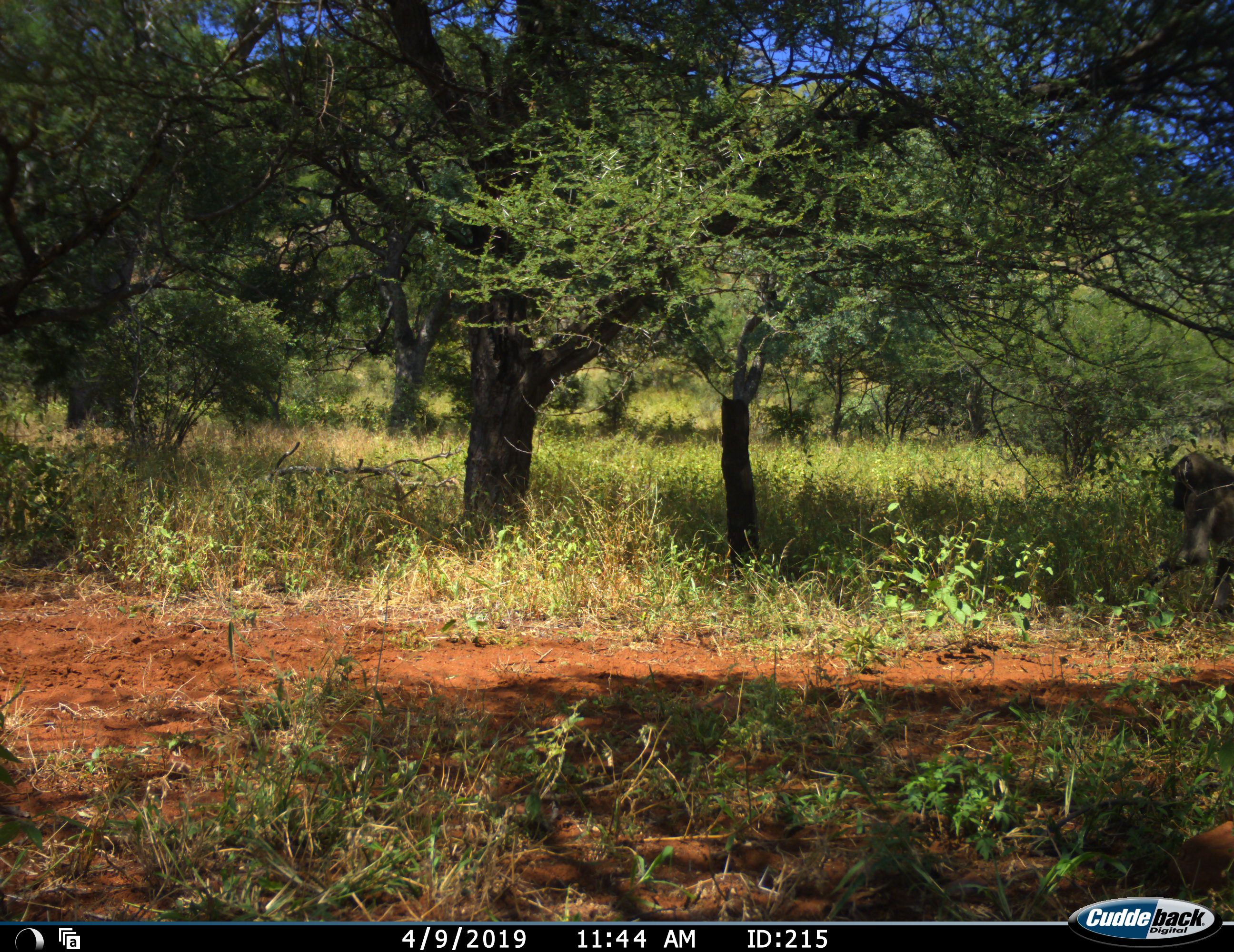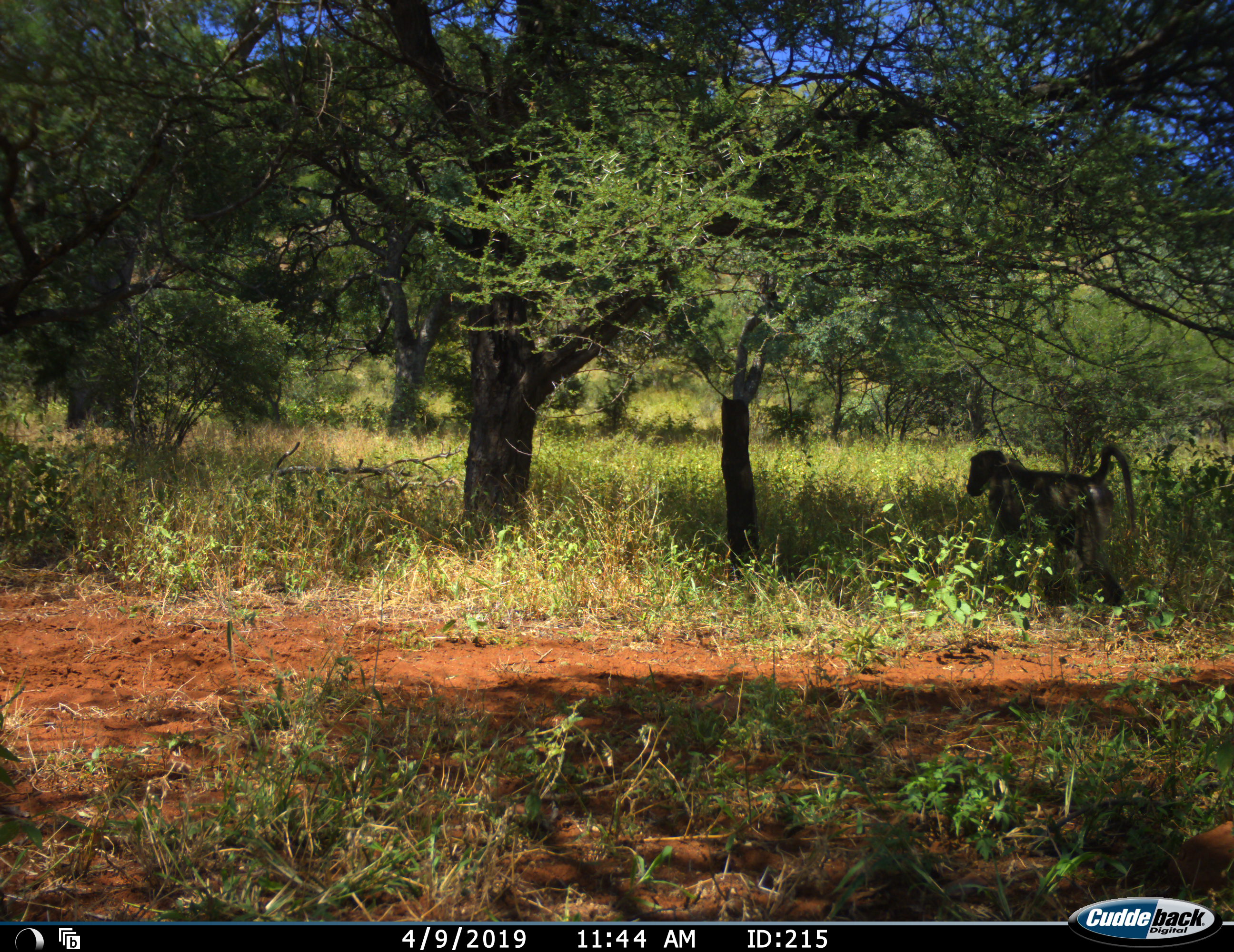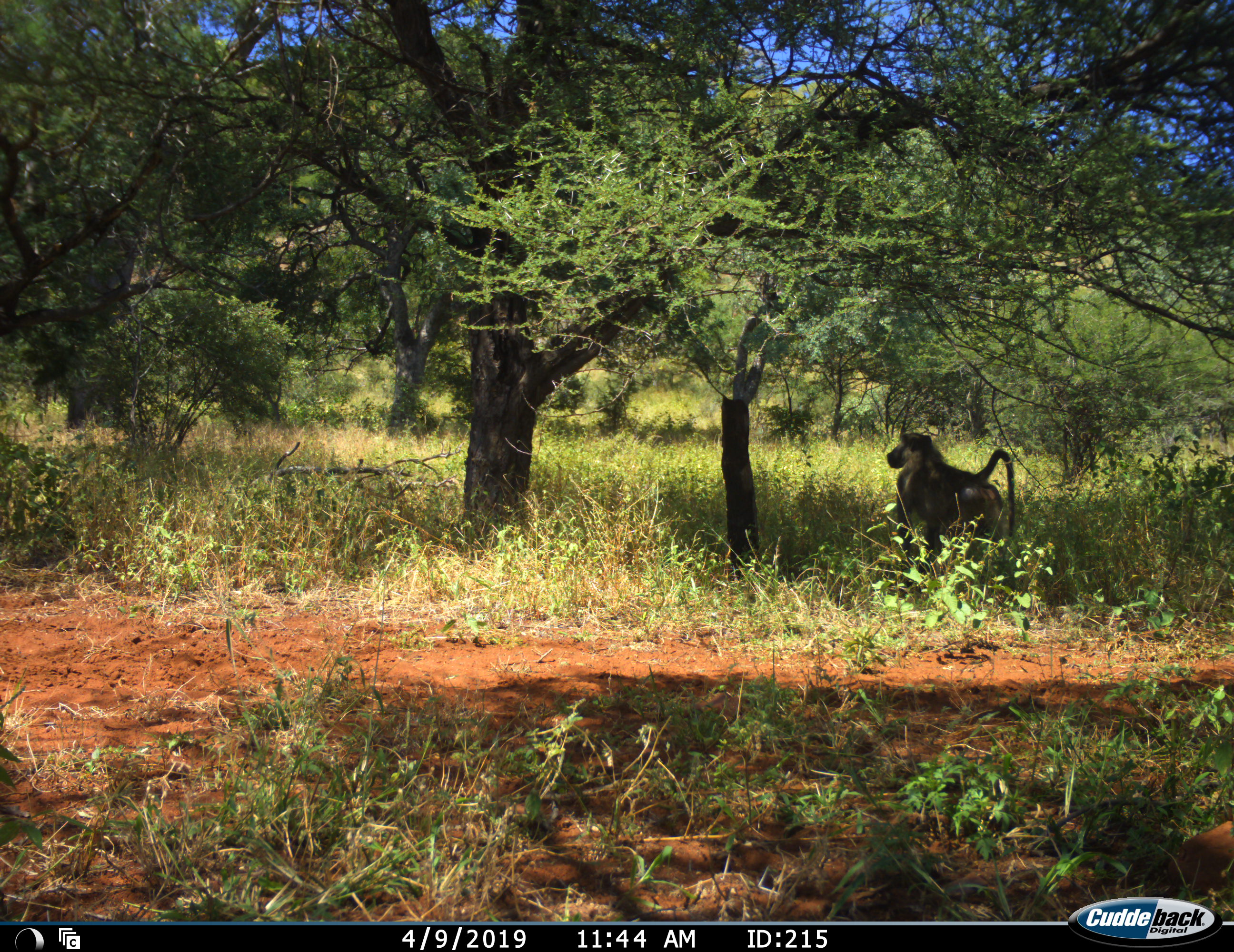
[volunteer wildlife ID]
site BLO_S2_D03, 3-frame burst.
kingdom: Animalia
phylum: Chordata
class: Mammalia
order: Primates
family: Cercopithecidae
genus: Papio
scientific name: Papio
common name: baboon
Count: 1.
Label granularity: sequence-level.